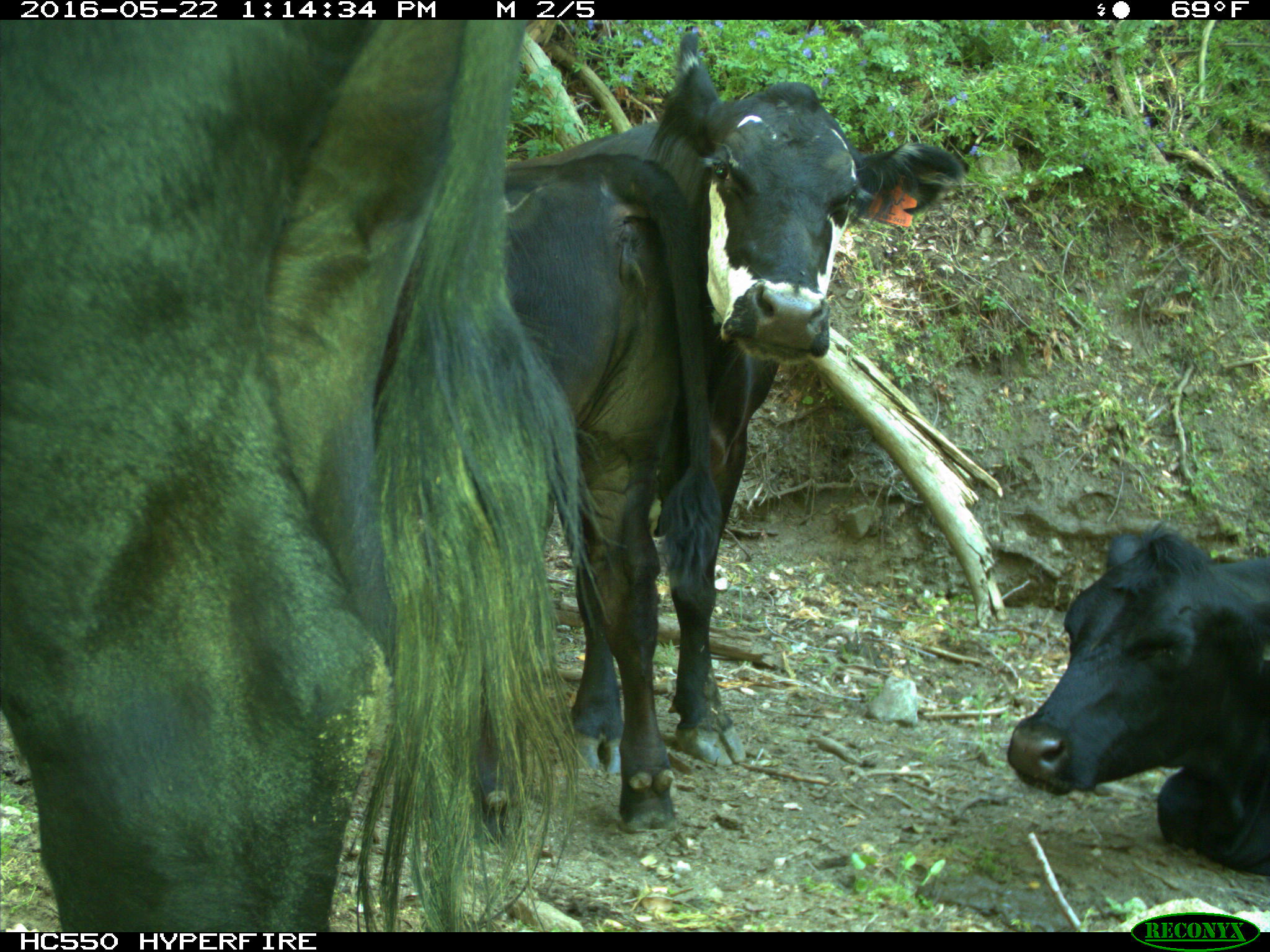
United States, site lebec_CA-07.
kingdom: Animalia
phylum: Chordata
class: Mammalia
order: Artiodactyla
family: Bovidae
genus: Bos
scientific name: Bos taurus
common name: domestic cow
Bos taurus (domestic cow).